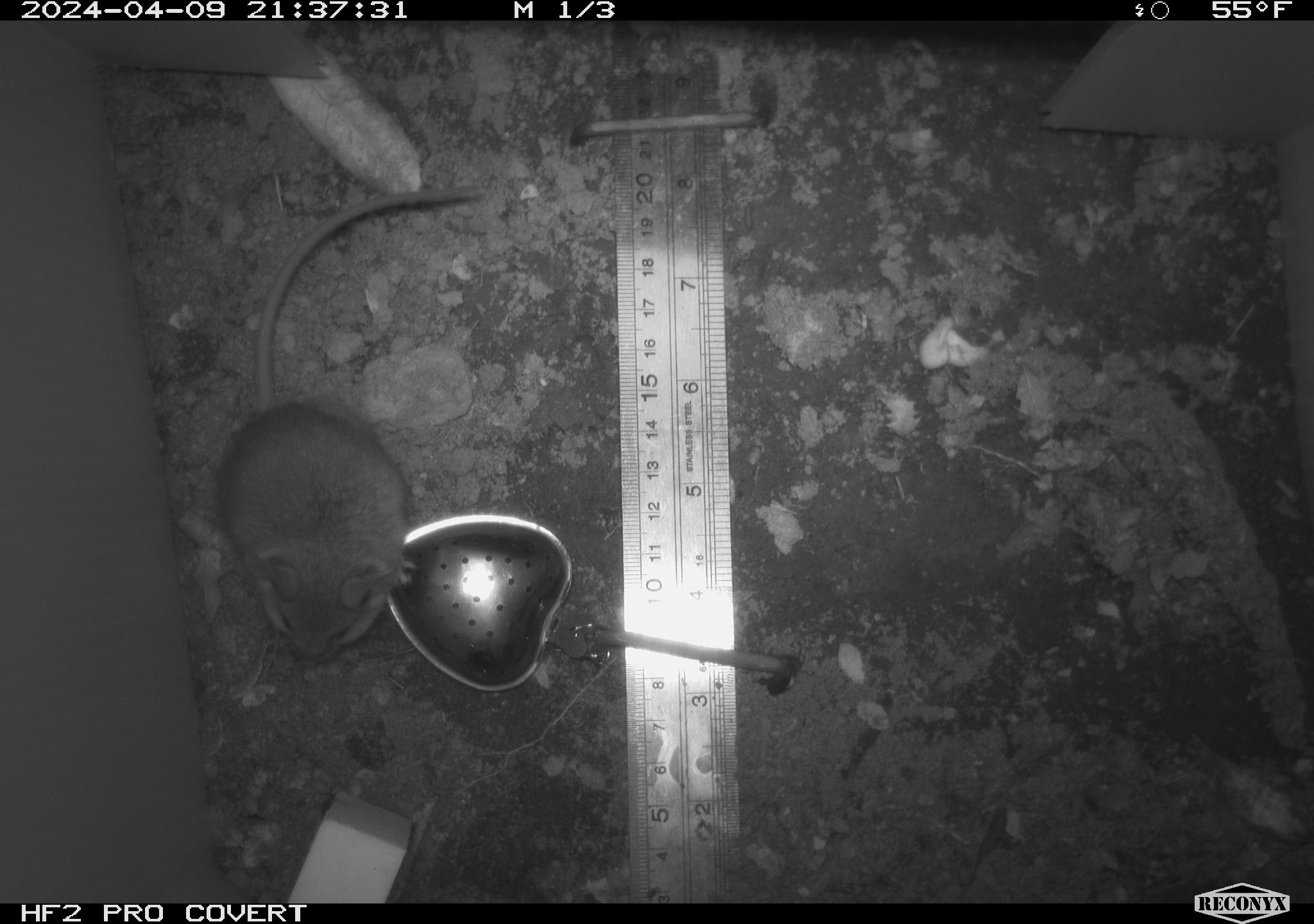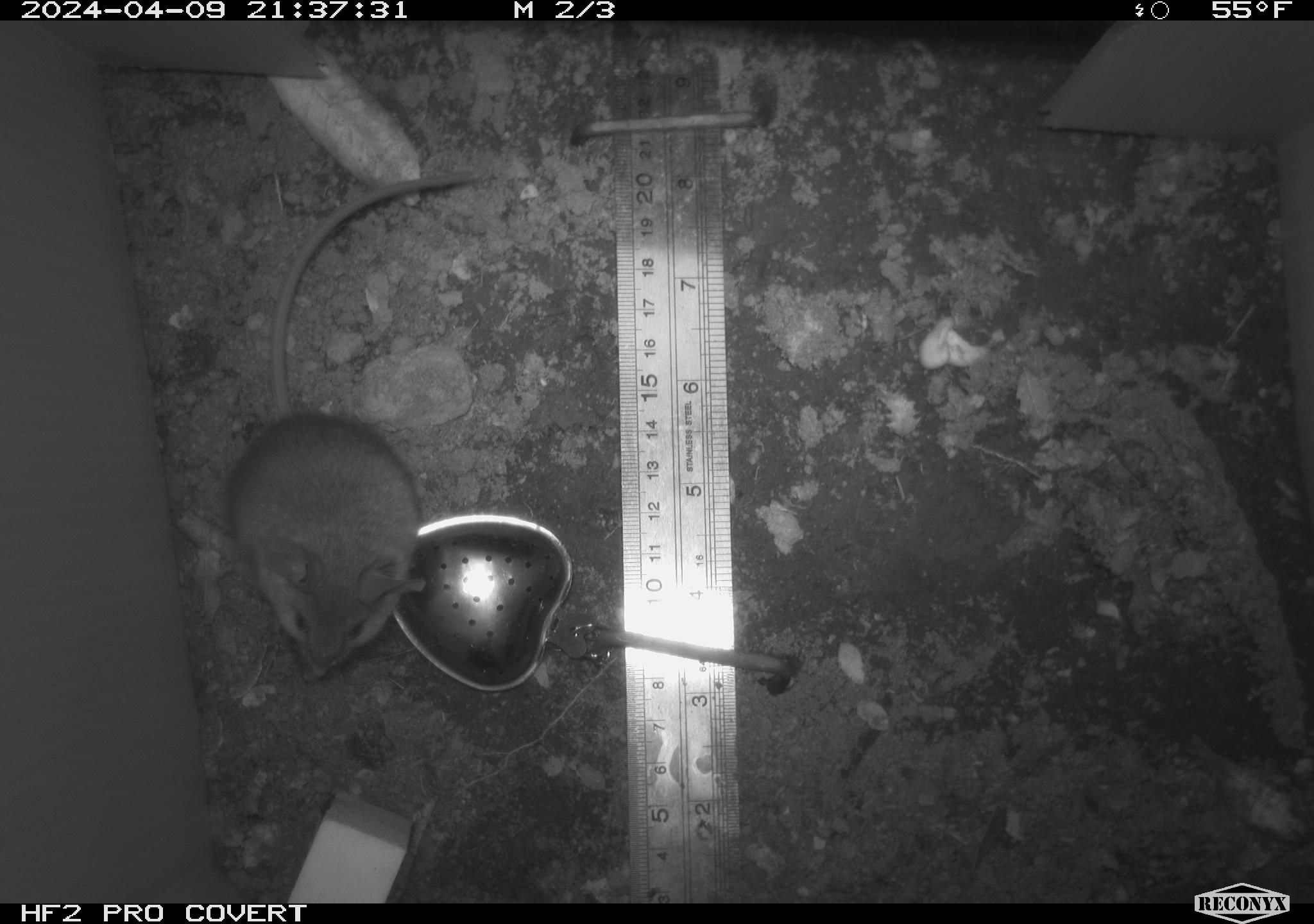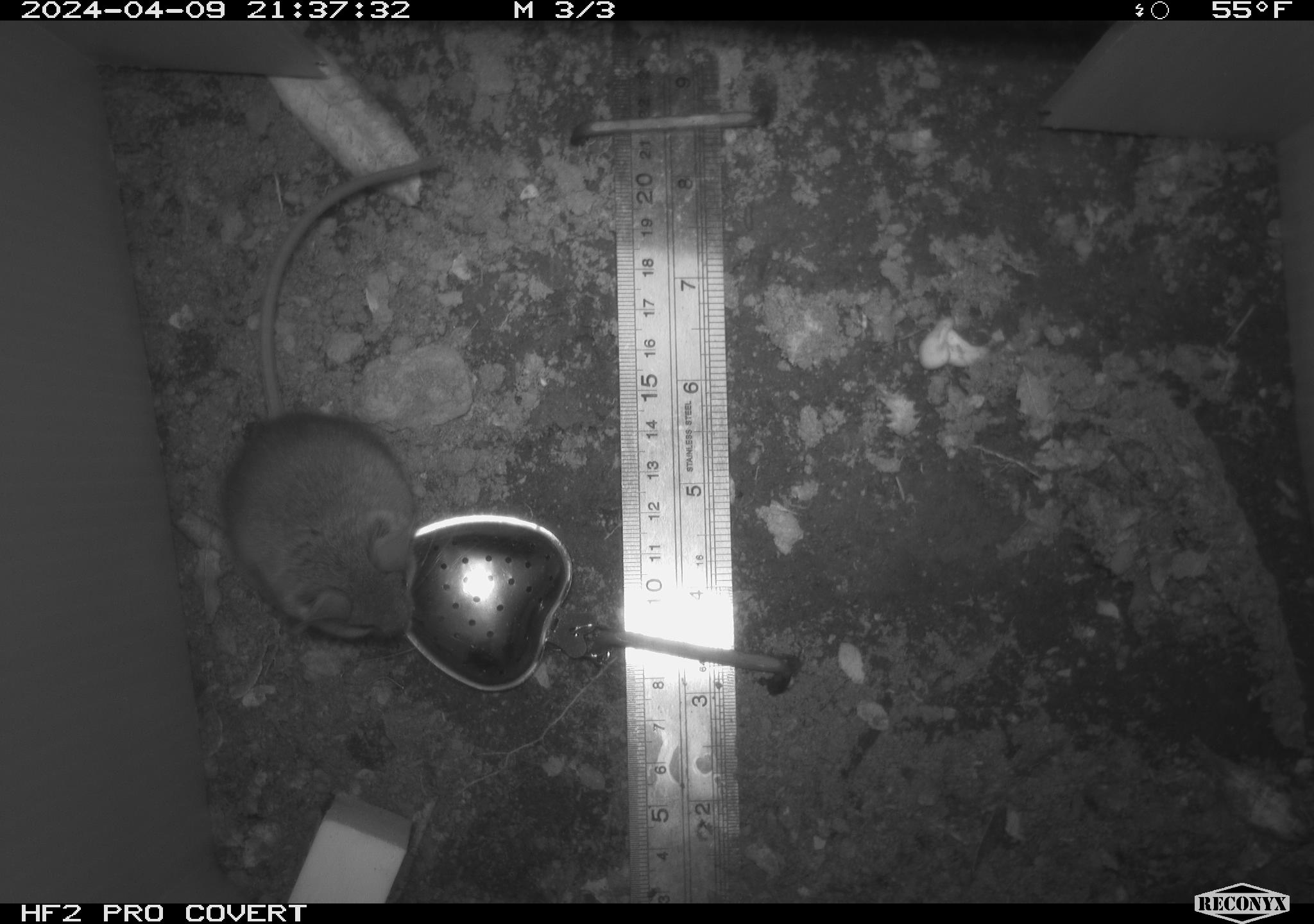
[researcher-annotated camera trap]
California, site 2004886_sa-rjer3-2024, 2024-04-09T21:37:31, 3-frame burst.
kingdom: Animalia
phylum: Chordata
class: Mammalia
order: Rodentia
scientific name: Rodentia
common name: mouse species